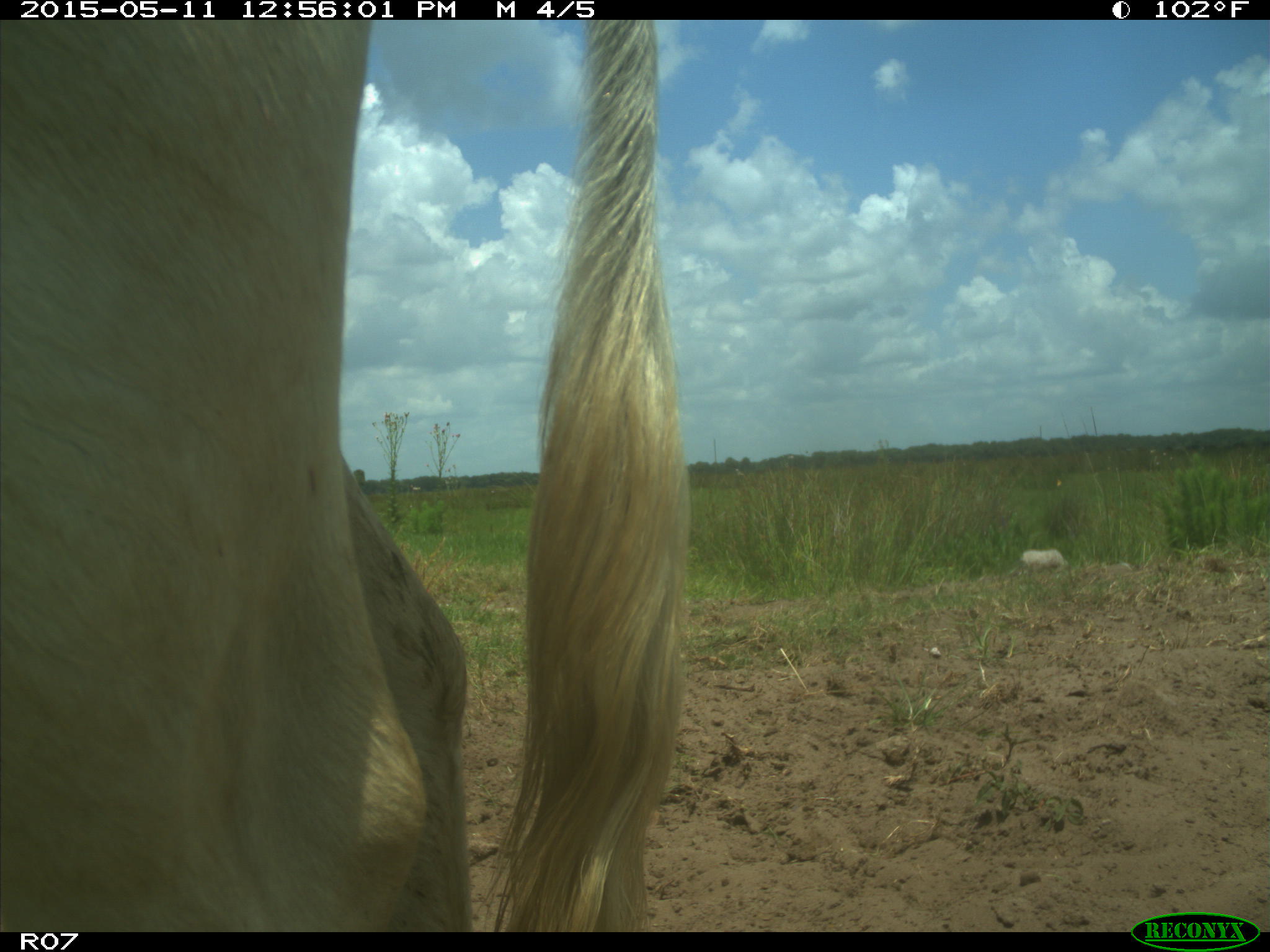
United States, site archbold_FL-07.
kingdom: Animalia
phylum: Chordata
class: Mammalia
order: Artiodactyla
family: Bovidae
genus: Bos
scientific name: Bos taurus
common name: domestic cow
Bos taurus (domestic cow).